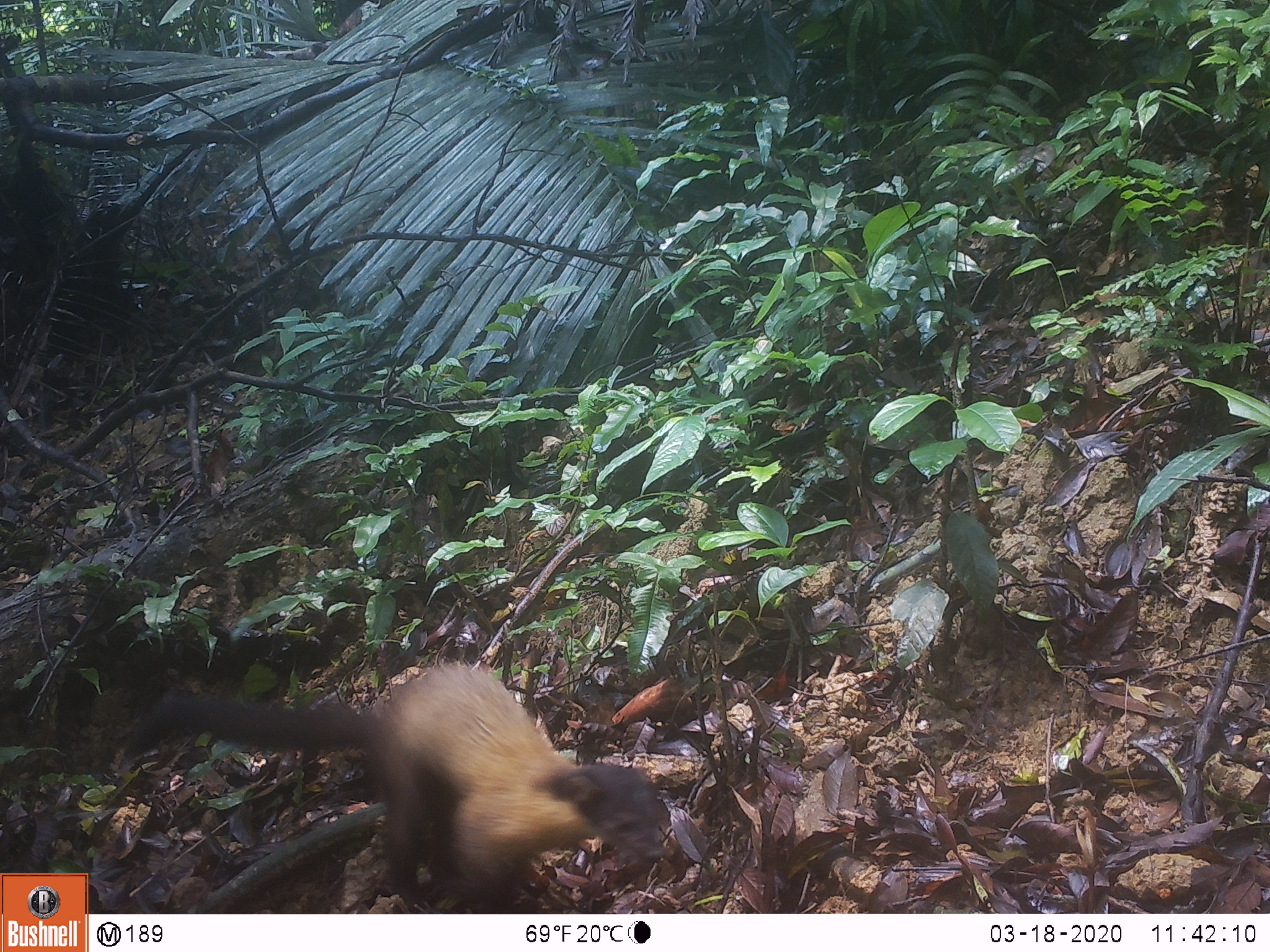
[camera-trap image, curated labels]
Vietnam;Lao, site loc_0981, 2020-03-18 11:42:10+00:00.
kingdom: Animalia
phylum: Chordata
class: Mammalia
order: Carnivora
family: Mustelidae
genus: Martes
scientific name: Martes flavigula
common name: yellow-throated marten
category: yellow throated marten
Yellow throated marten (yellow-throated marten) (Martes flavigula). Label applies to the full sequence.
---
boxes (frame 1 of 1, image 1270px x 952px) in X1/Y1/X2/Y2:
yellow throated marten: 118/659/664/914